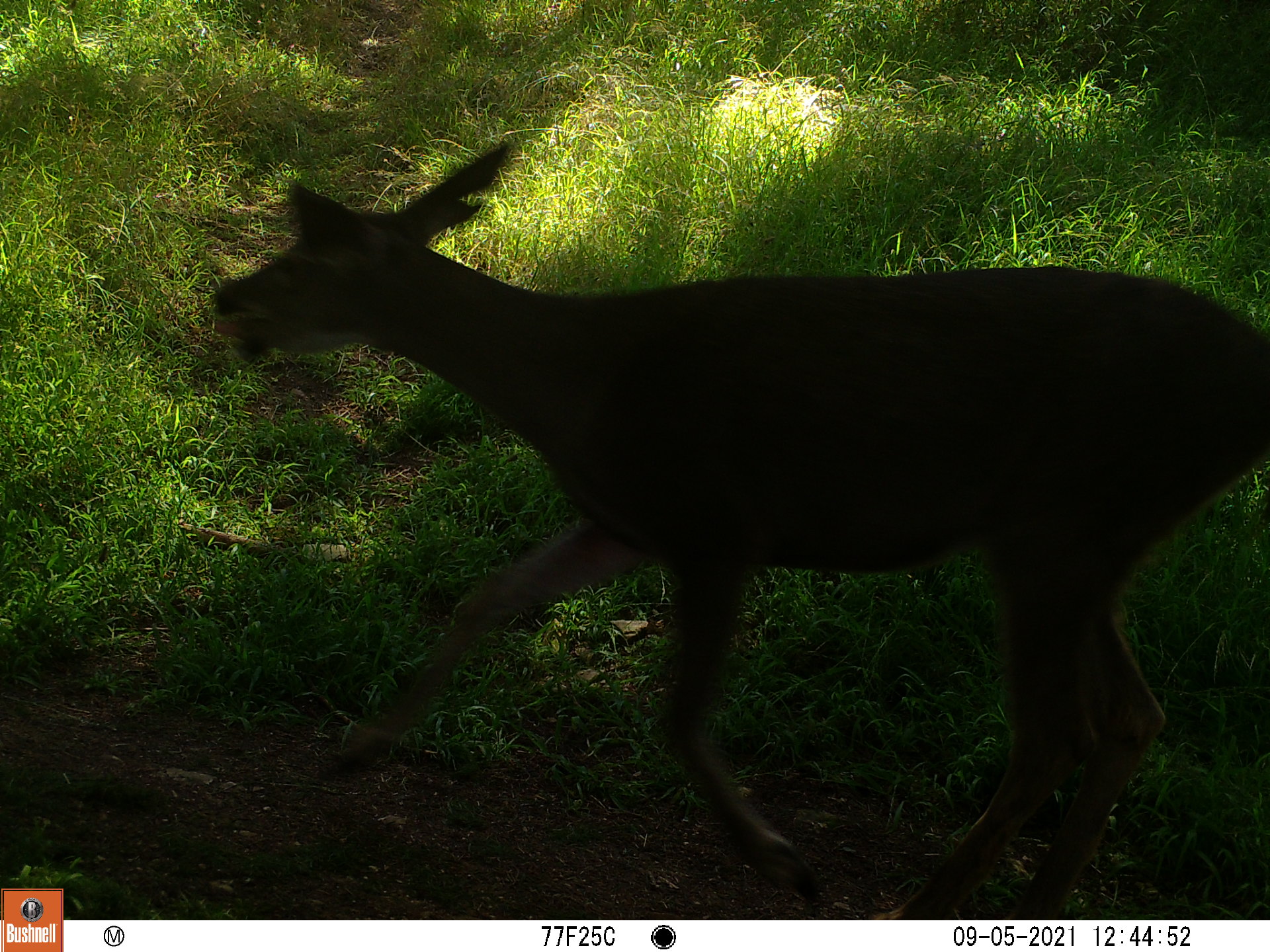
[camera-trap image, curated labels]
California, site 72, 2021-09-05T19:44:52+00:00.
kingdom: Animalia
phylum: Chordata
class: Mammalia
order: Artiodactyla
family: Cervidae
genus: Odocoileus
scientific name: Odocoileus hemionus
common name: mule deer